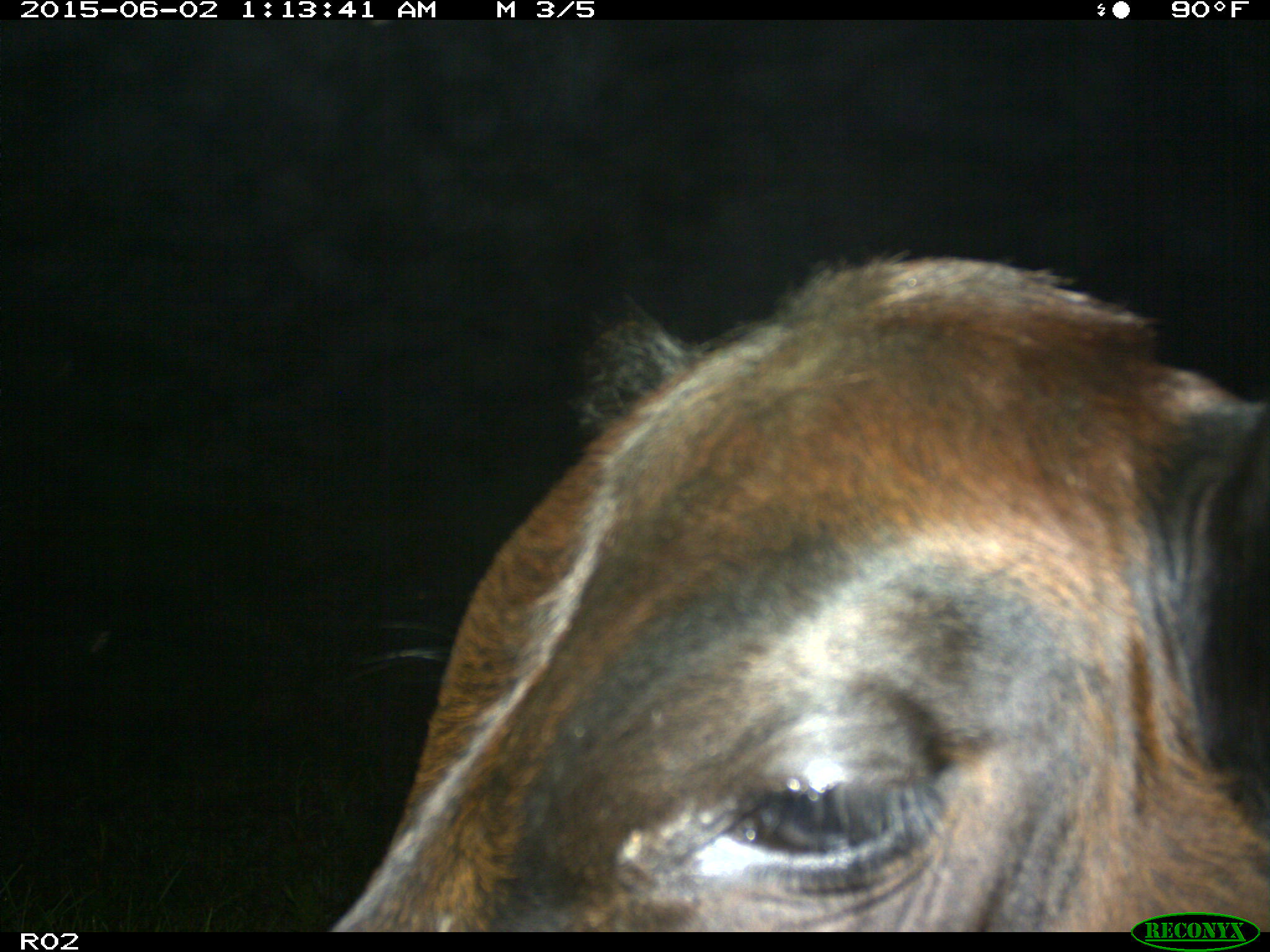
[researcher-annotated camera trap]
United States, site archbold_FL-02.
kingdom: Animalia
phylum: Chordata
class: Mammalia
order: Artiodactyla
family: Bovidae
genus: Bos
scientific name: Bos taurus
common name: domestic cow